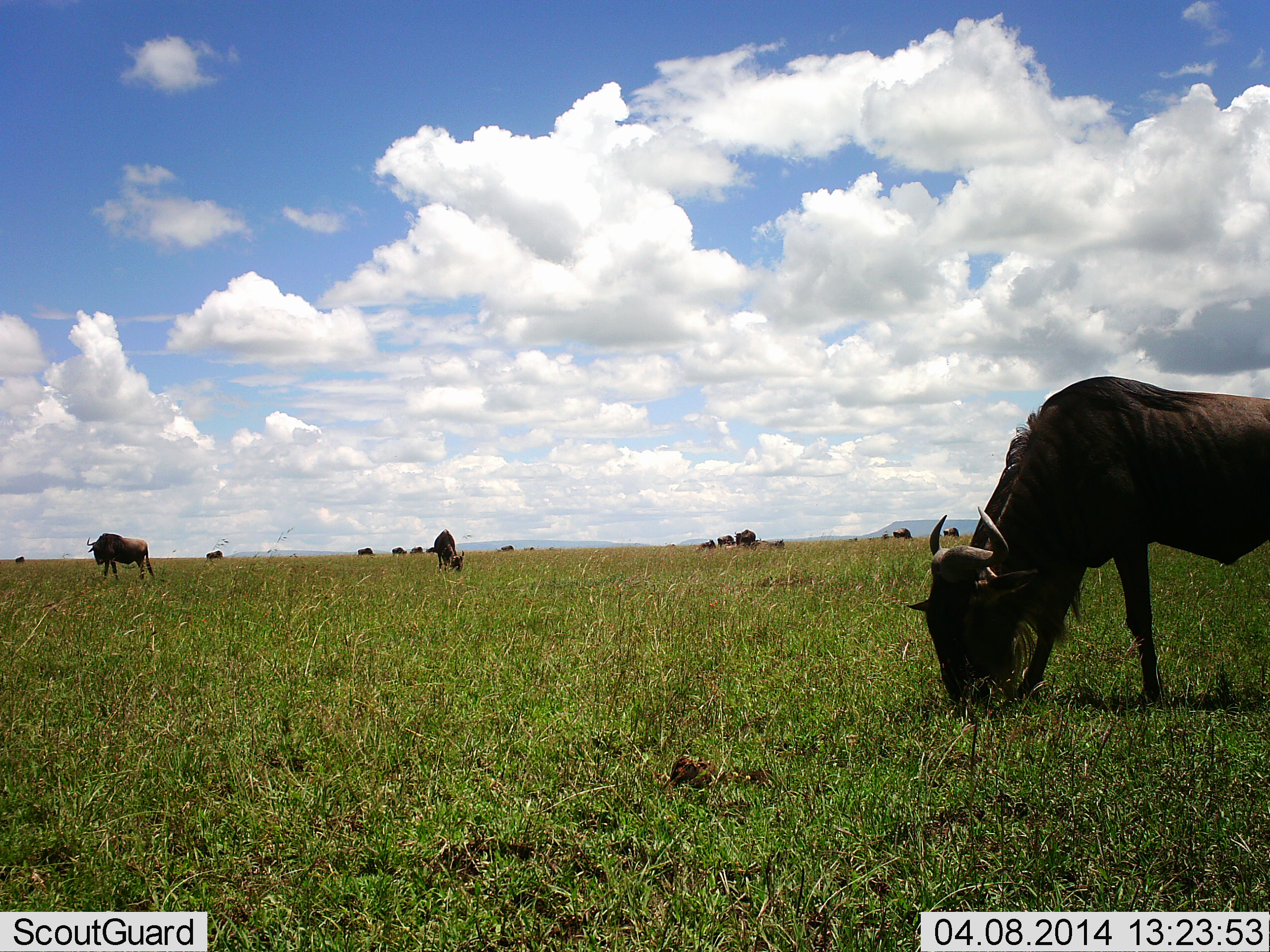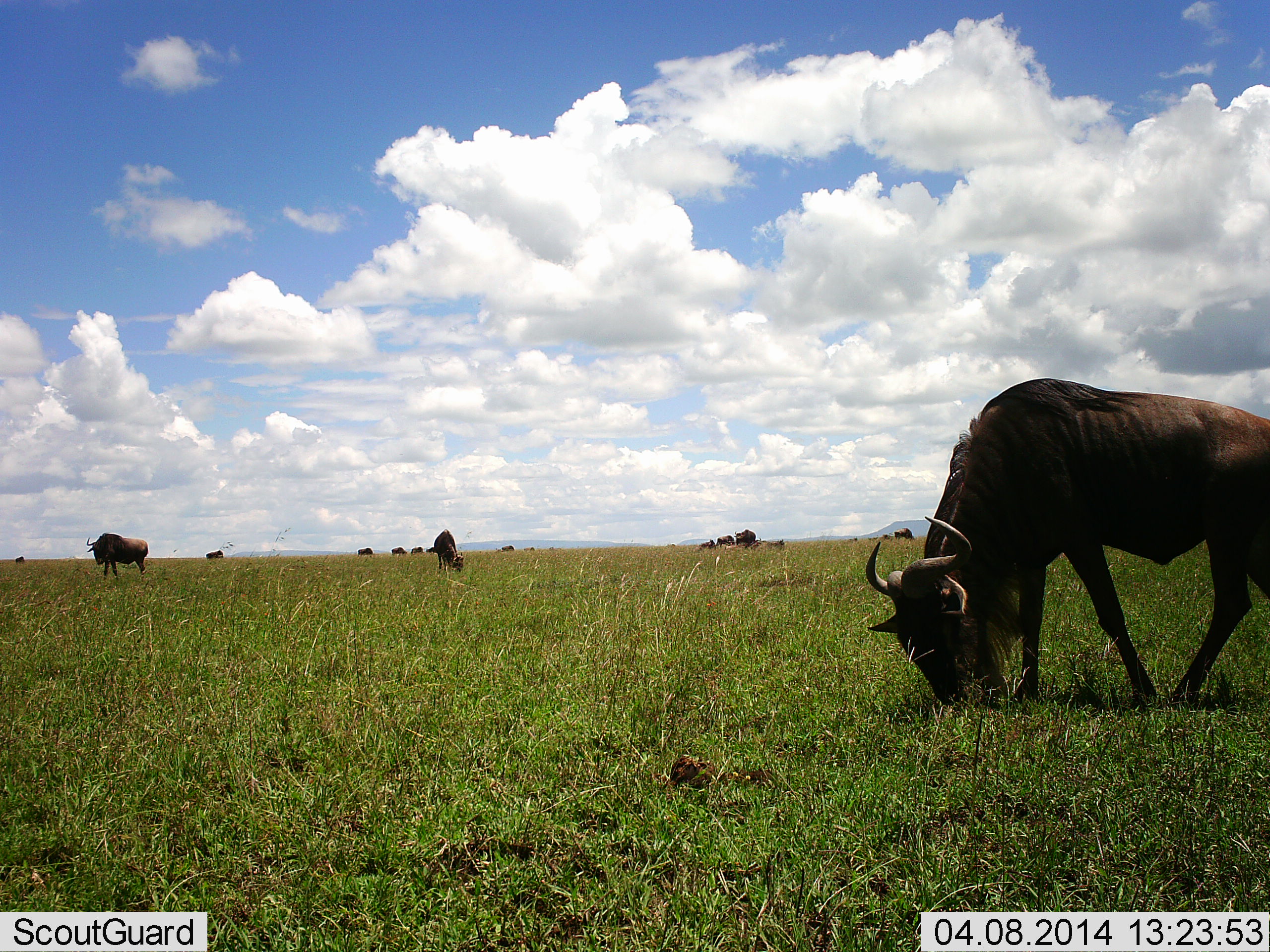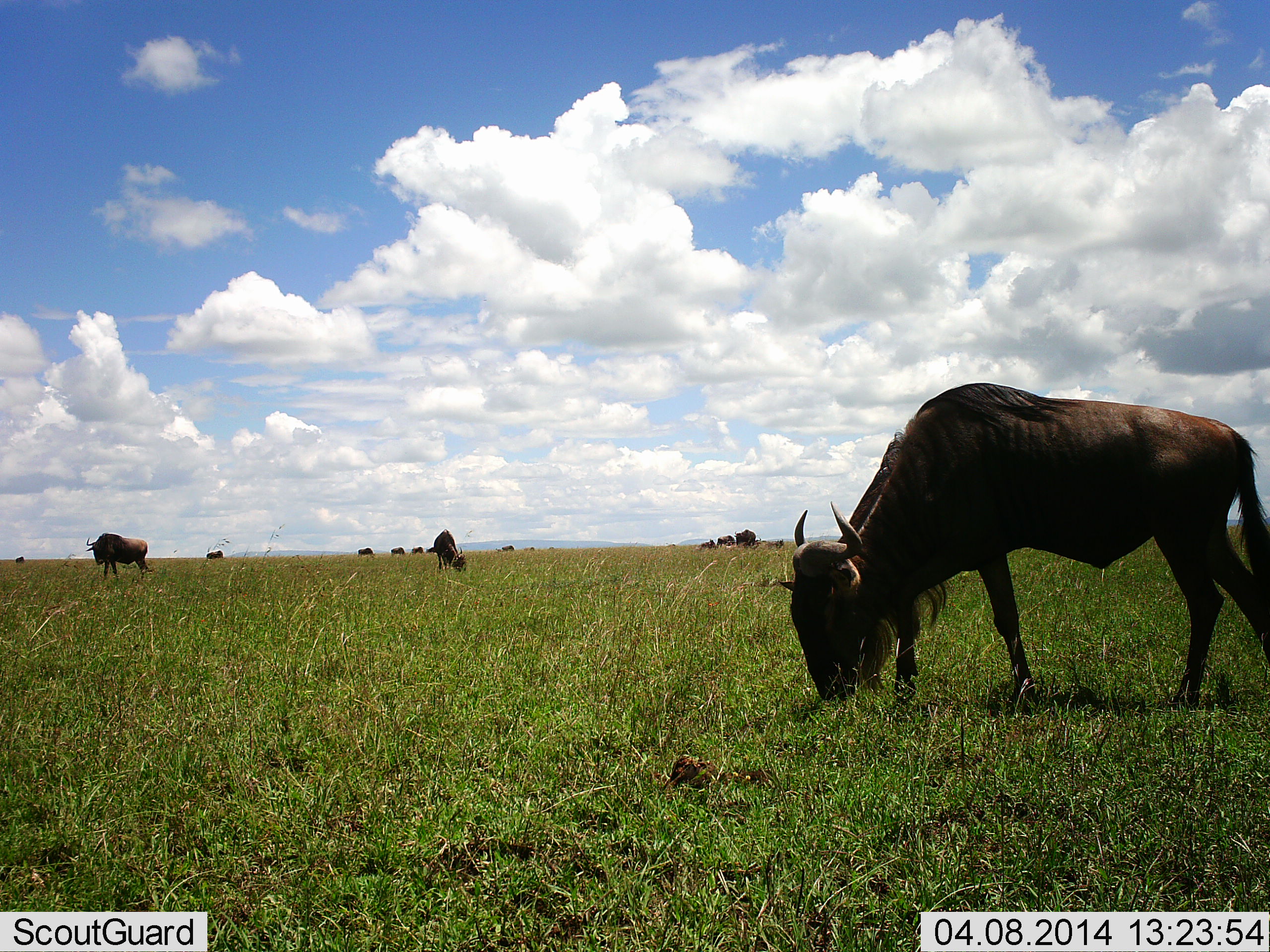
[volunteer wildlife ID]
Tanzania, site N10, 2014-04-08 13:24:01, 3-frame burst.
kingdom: Animalia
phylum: Chordata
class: Mammalia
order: Artiodactyla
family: Bovidae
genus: Connochaetes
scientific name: Connochaetes taurinus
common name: blue wildebeest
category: wildebeest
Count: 11-50.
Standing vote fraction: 60%.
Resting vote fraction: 0%.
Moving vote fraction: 20%.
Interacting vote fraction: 0%.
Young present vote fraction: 0%.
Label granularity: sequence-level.